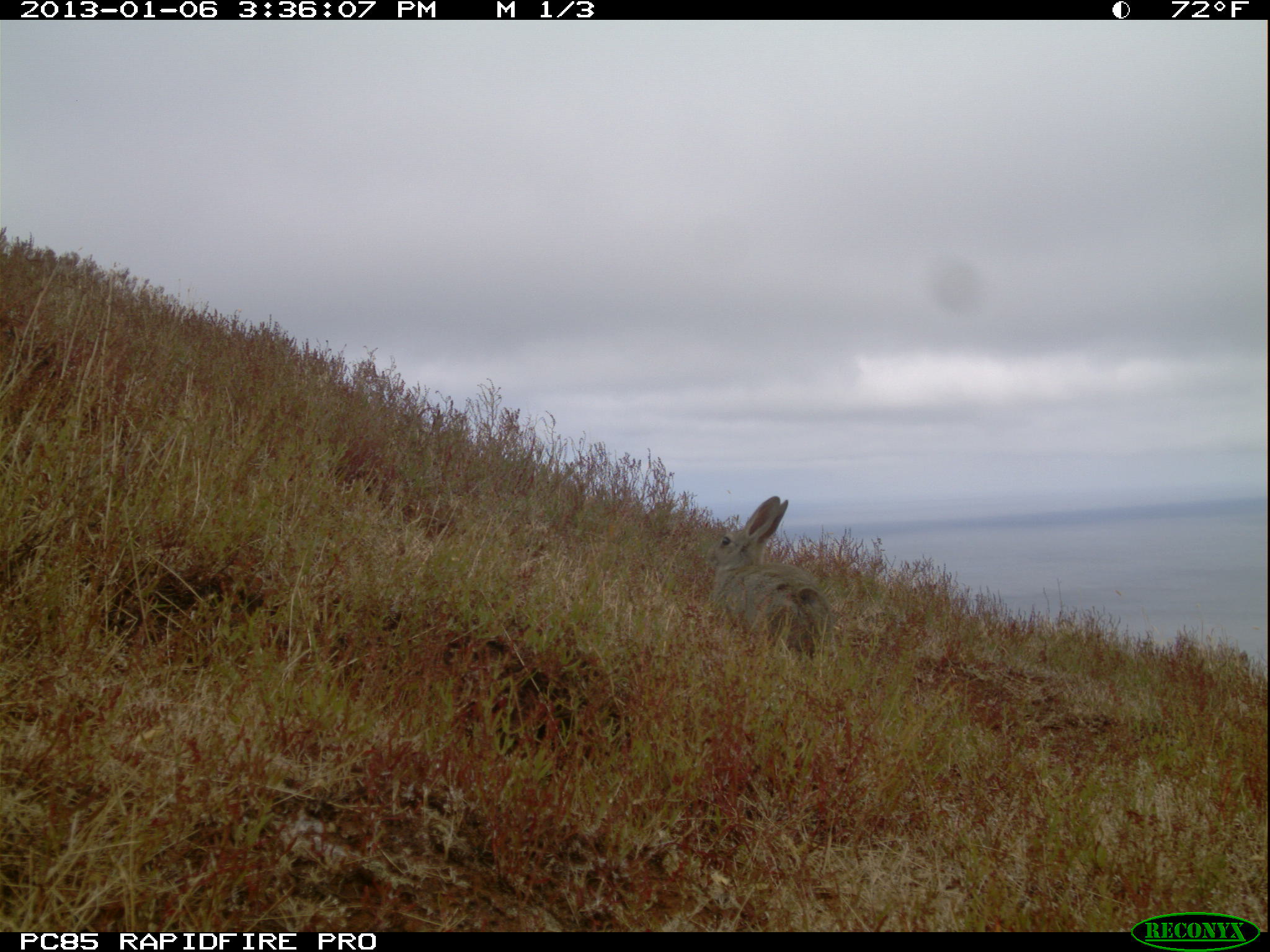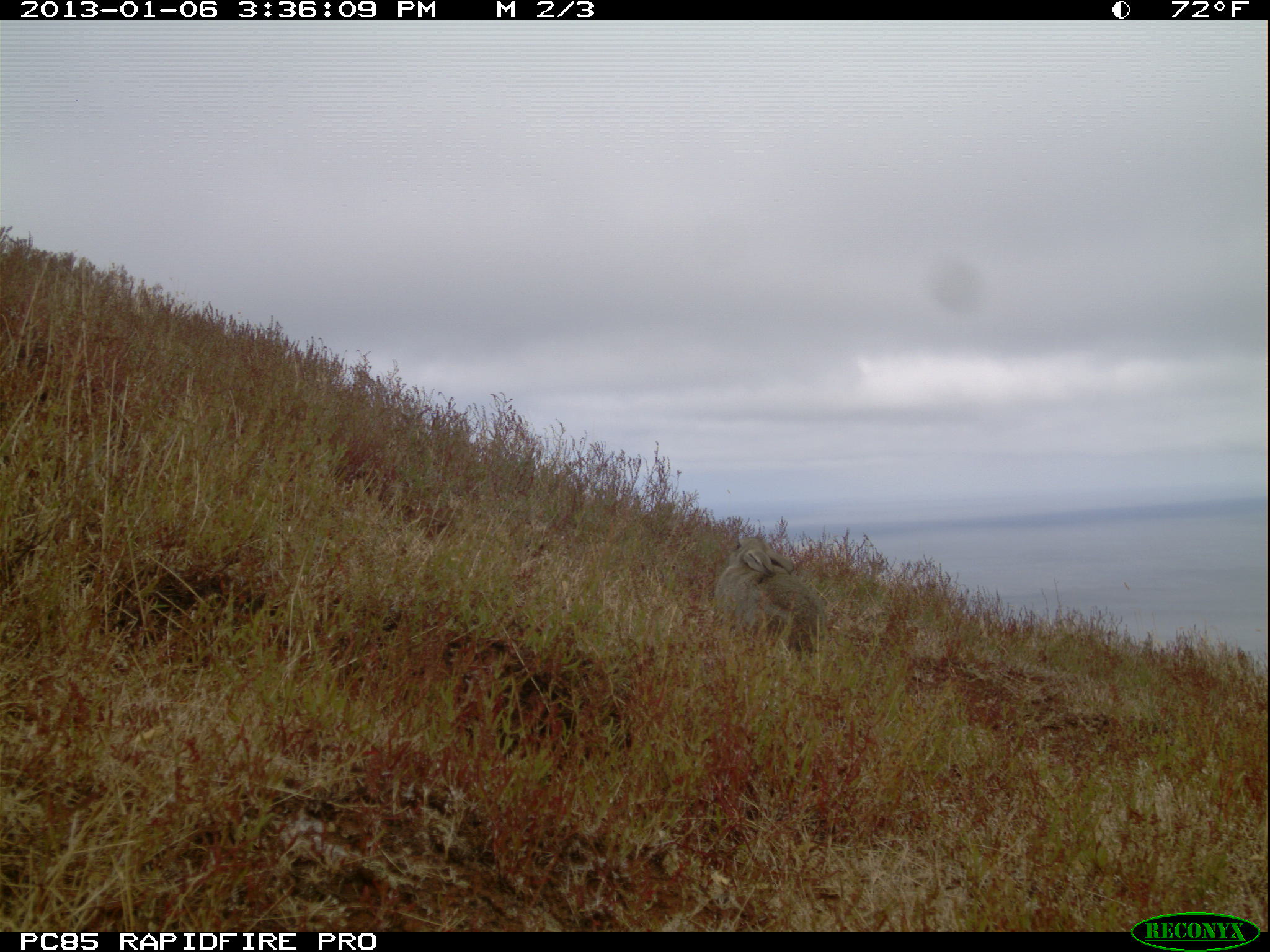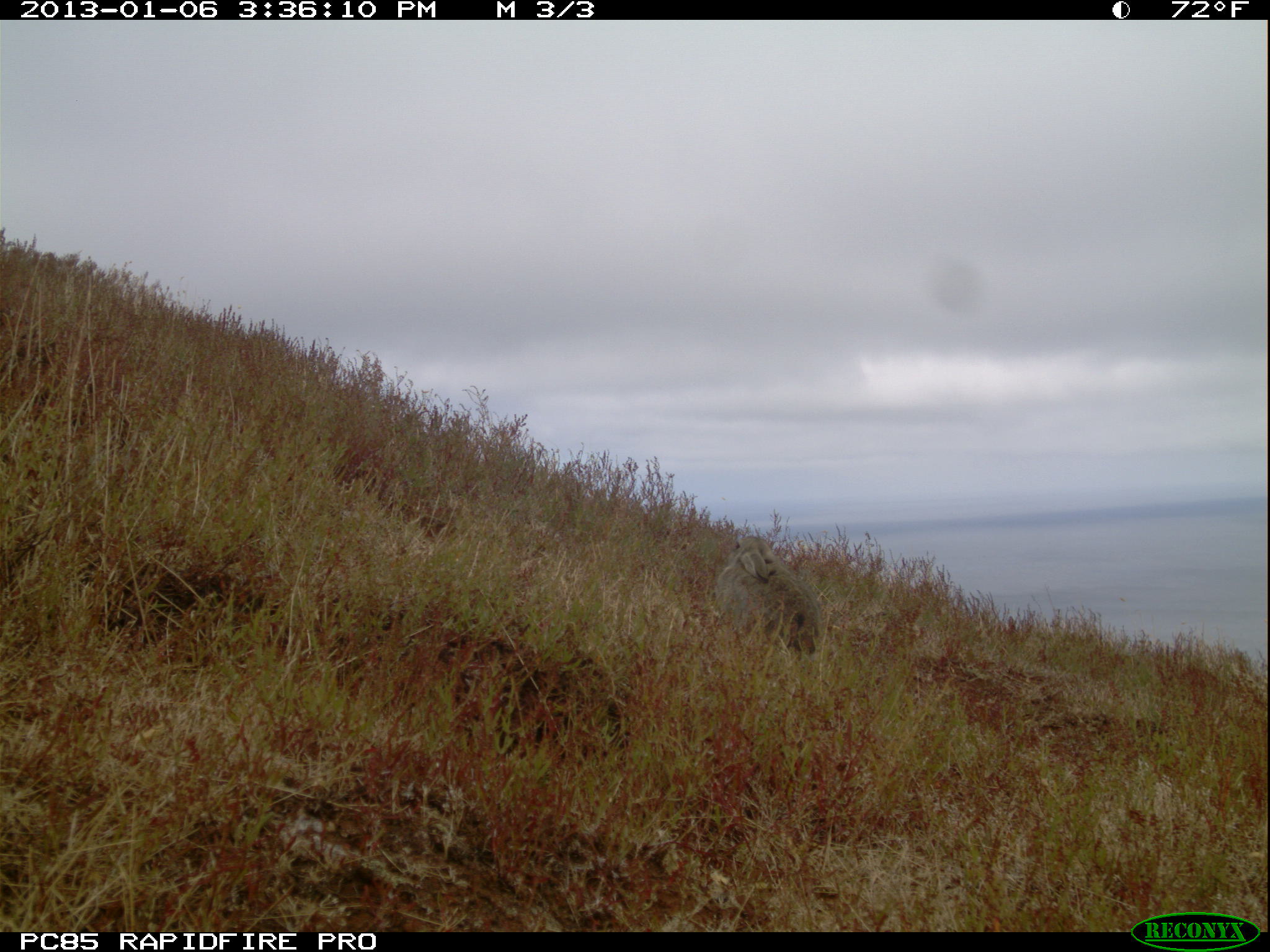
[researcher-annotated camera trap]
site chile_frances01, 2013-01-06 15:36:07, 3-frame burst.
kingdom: Animalia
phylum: Chordata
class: Mammalia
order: Lagomorpha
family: Leporidae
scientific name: Leporidae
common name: rabbits and hares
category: rabbit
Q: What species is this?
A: Rabbit (rabbits and hares) (Leporidae).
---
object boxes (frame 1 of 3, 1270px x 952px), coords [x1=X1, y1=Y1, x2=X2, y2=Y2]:
rabbit: [x1=701, y1=495, x2=837, y2=663]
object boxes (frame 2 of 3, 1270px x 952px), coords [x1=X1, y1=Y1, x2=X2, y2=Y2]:
rabbit: [x1=712, y1=540, x2=822, y2=660]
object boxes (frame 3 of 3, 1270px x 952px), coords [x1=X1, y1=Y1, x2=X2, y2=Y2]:
rabbit: [x1=711, y1=533, x2=821, y2=661]